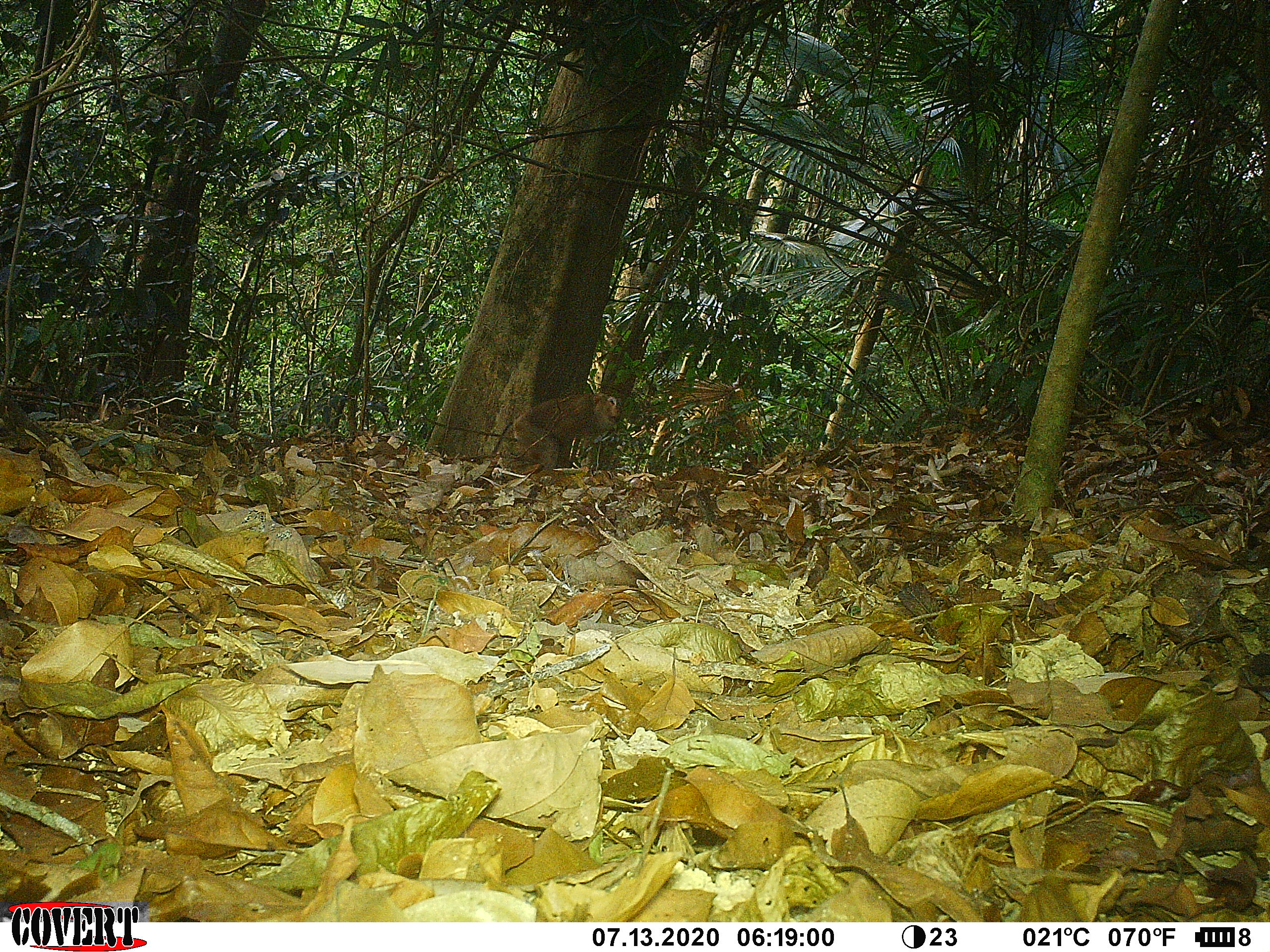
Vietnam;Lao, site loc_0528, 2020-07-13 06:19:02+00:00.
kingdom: Animalia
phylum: Chordata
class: Mammalia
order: Primates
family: Cercopithecidae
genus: Macaca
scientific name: Macaca nemestrina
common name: pig-tailed macaque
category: pig tailed macaque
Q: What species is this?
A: Pig tailed macaque (pig-tailed macaque) (Macaca nemestrina).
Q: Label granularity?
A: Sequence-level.